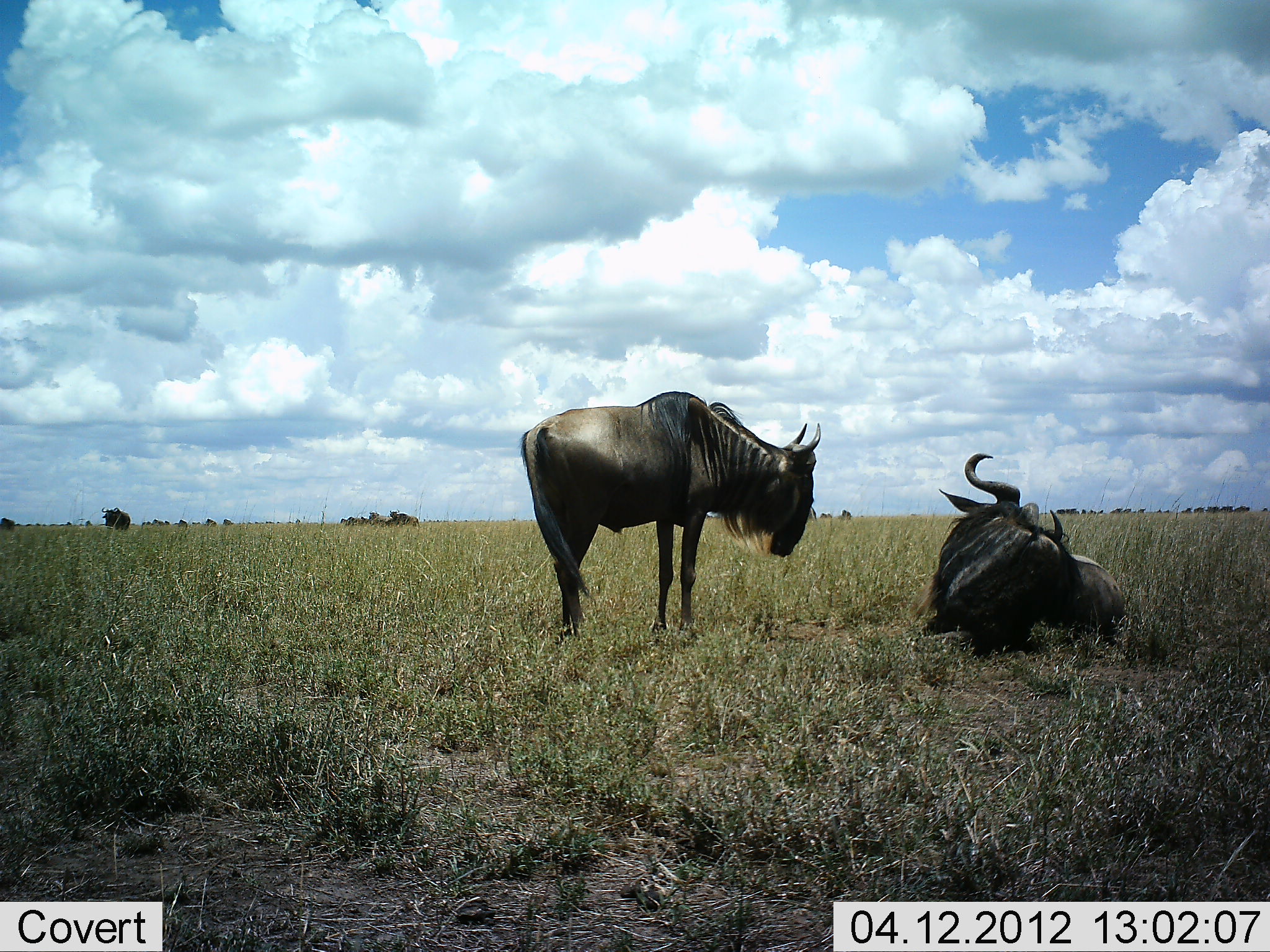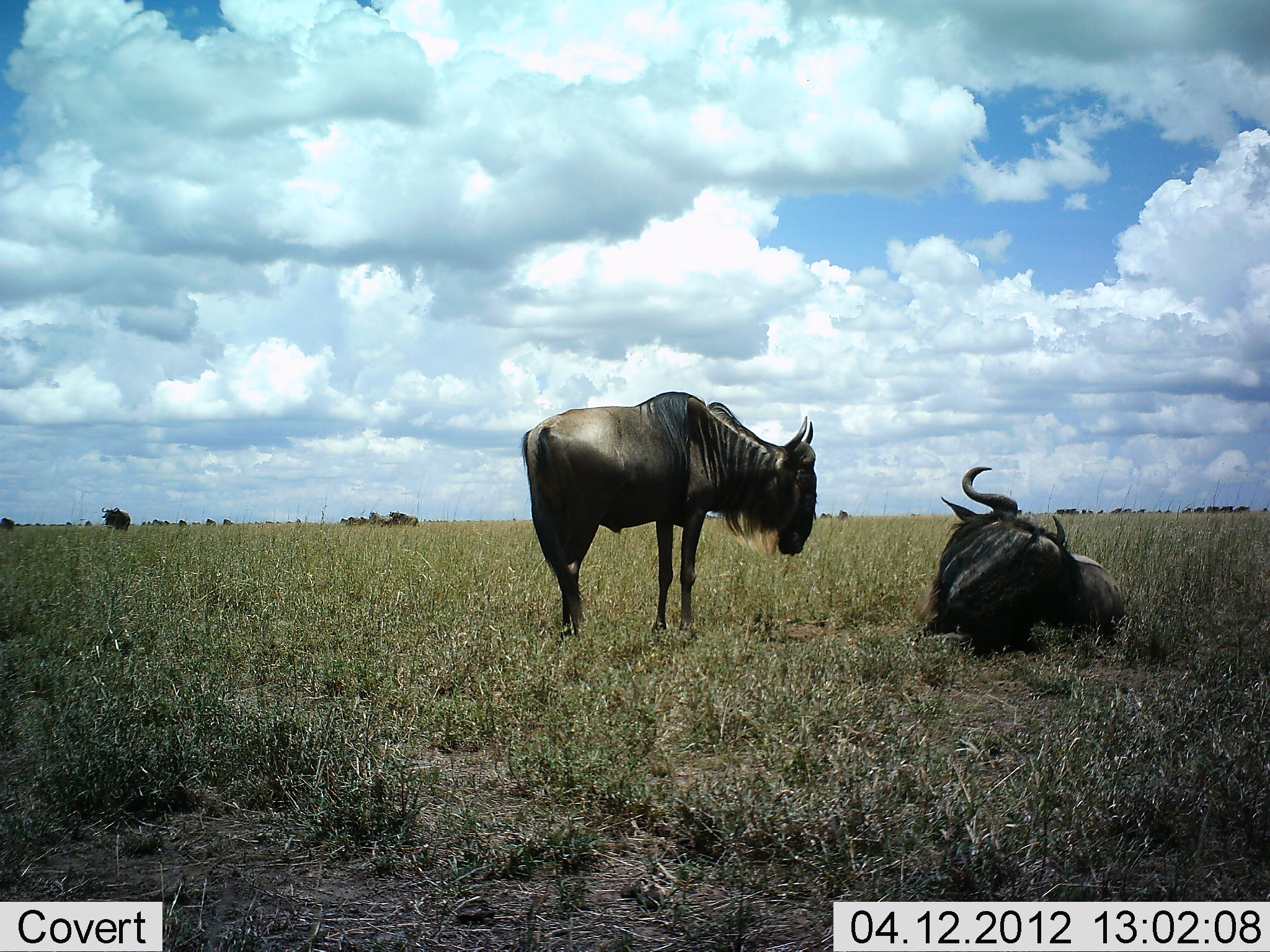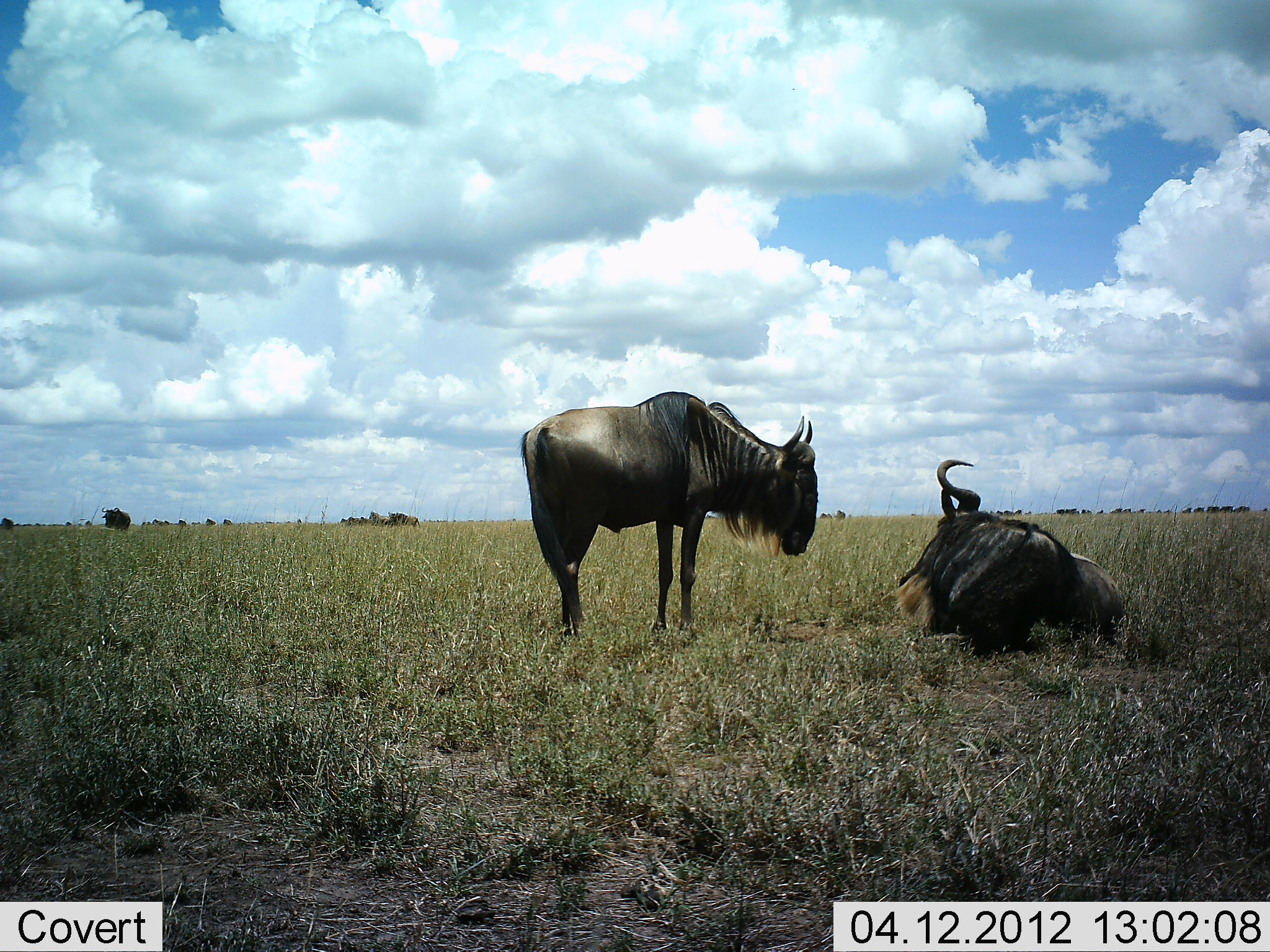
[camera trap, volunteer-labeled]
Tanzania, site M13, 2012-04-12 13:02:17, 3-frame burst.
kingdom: Animalia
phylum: Chordata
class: Mammalia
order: Artiodactyla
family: Bovidae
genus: Connochaetes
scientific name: Connochaetes taurinus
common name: blue wildebeest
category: wildebeest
Wildebeest (blue wildebeest) (Connochaetes taurinus), count 2. Behavior (volunteer vote fractions): standing 69%, resting 96%, moving 4%, interacting 8%. Young present (vote fraction): 0%. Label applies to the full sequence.